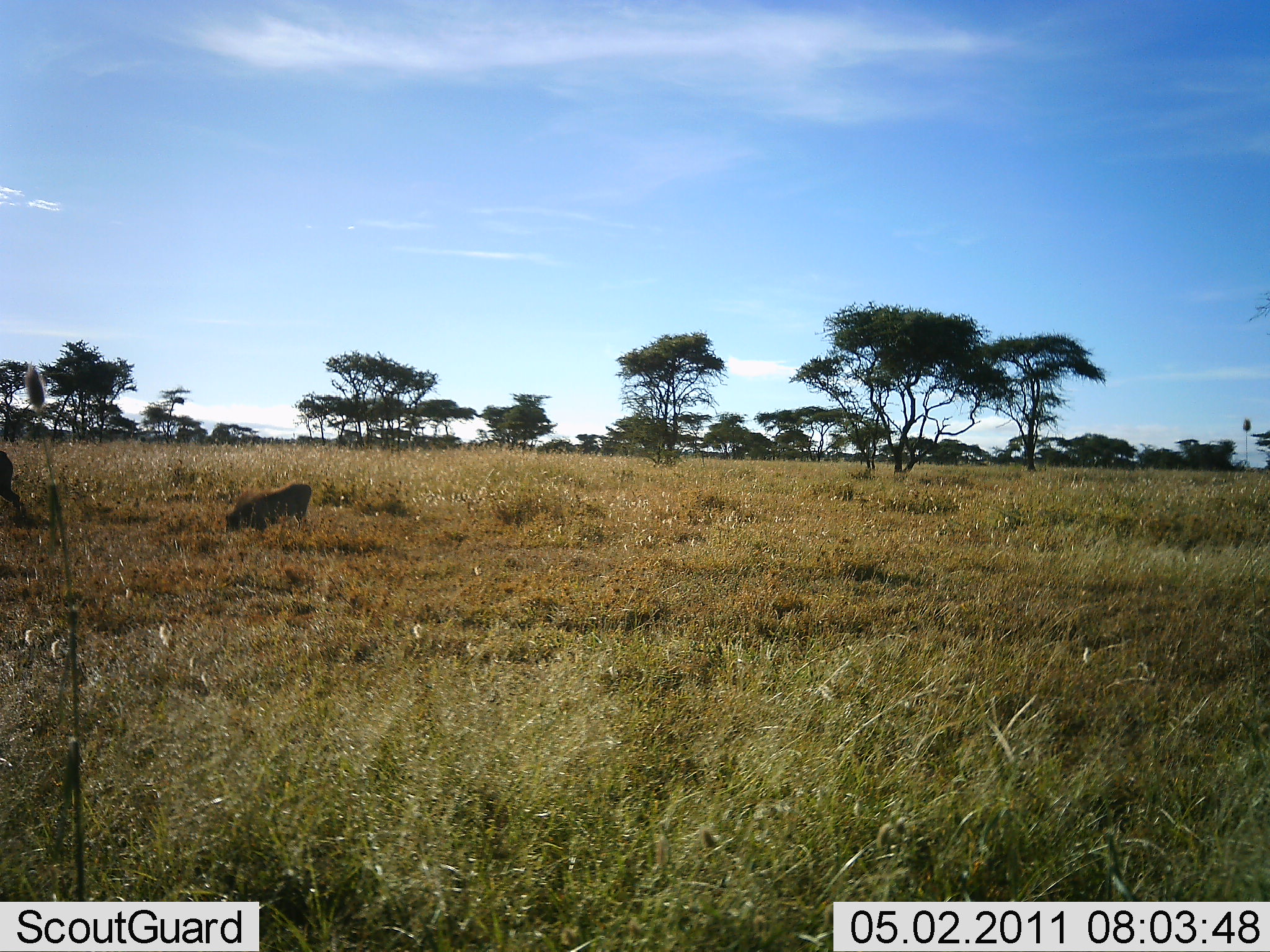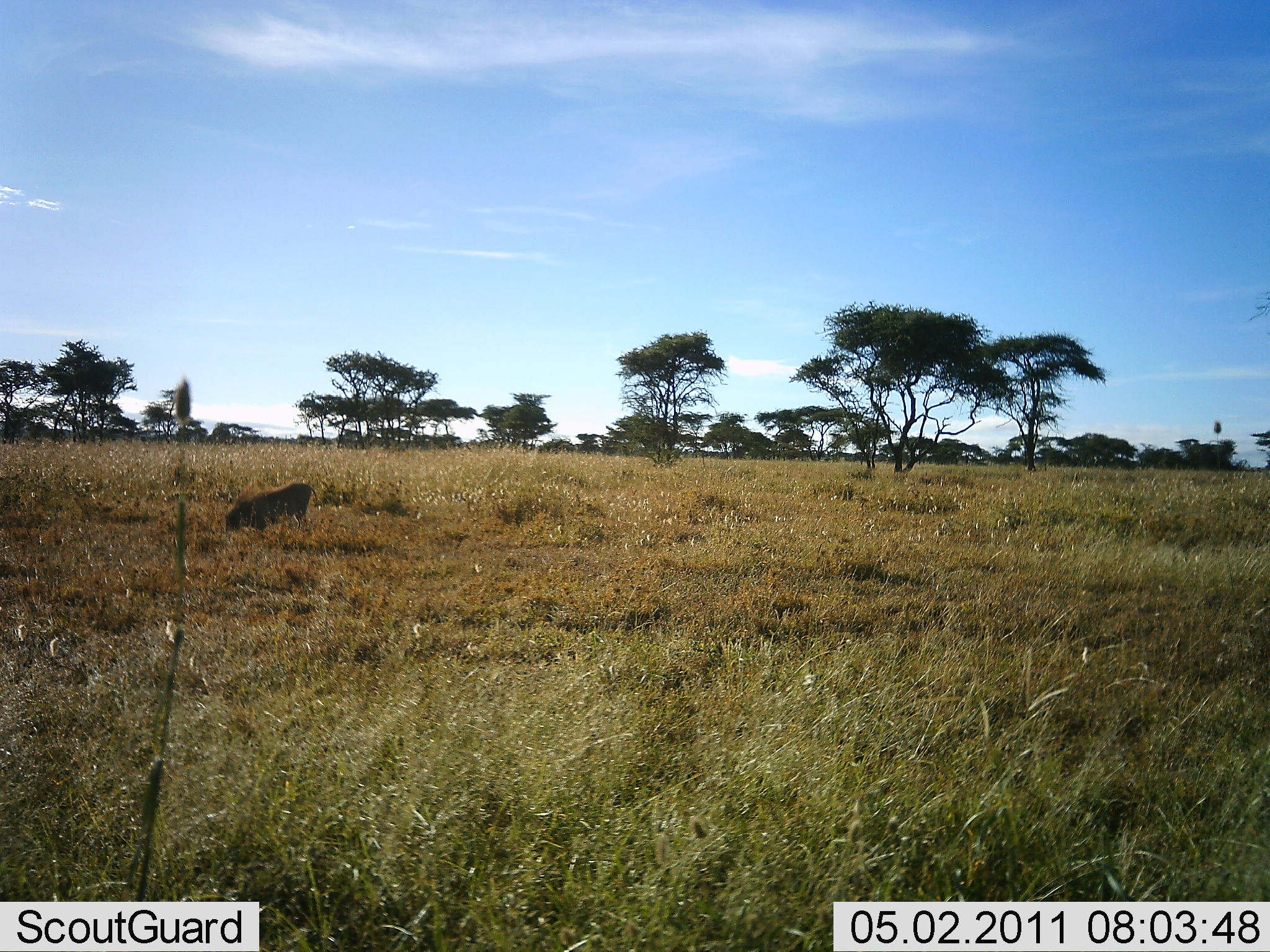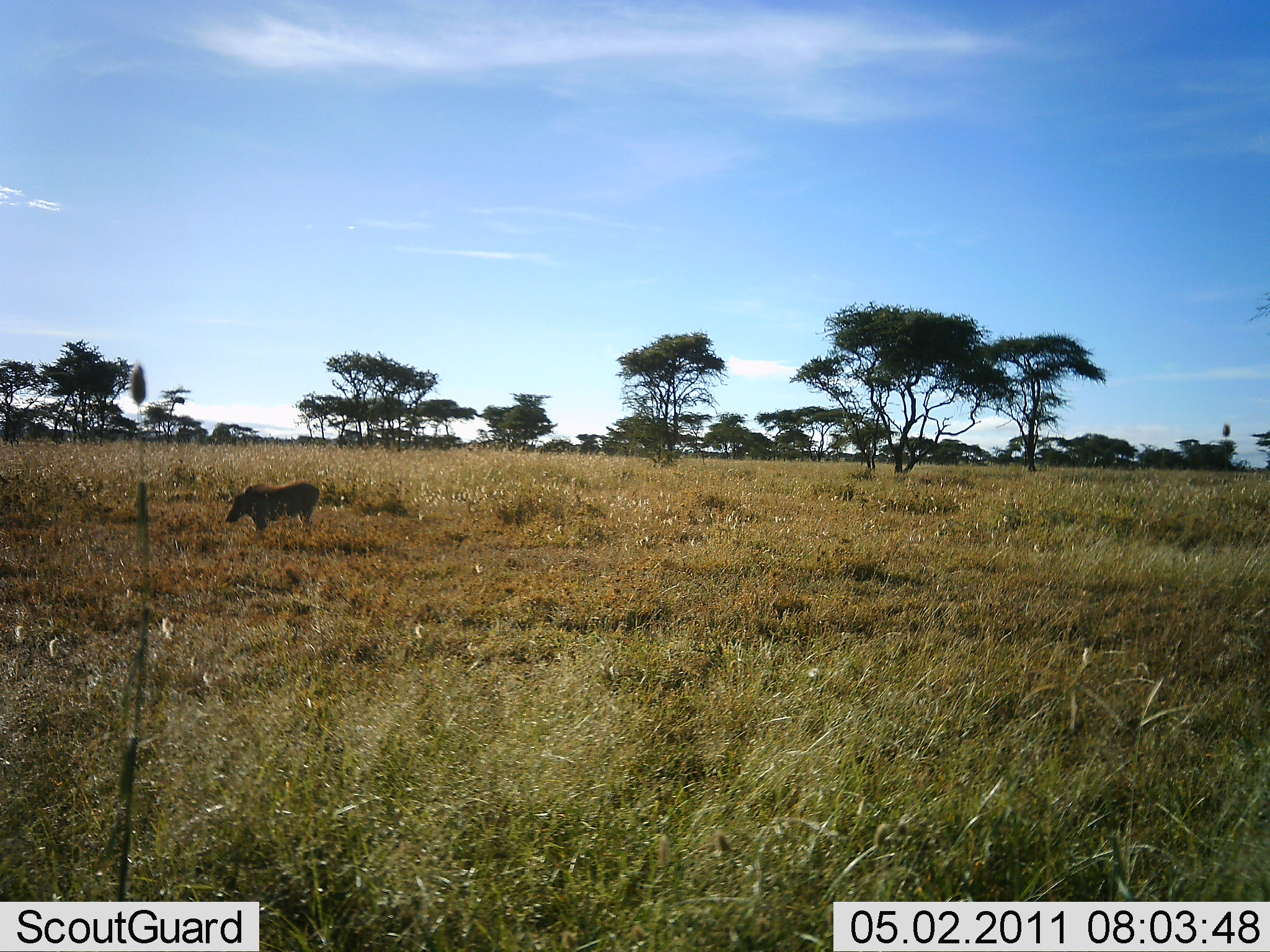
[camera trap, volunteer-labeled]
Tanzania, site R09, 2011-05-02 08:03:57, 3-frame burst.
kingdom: Animalia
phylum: Chordata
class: Mammalia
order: Artiodactyla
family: Suidae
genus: Phacochoerus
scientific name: Phacochoerus africanus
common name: warthog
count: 2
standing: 20%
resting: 0%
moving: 50%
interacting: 10%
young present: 30%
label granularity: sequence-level